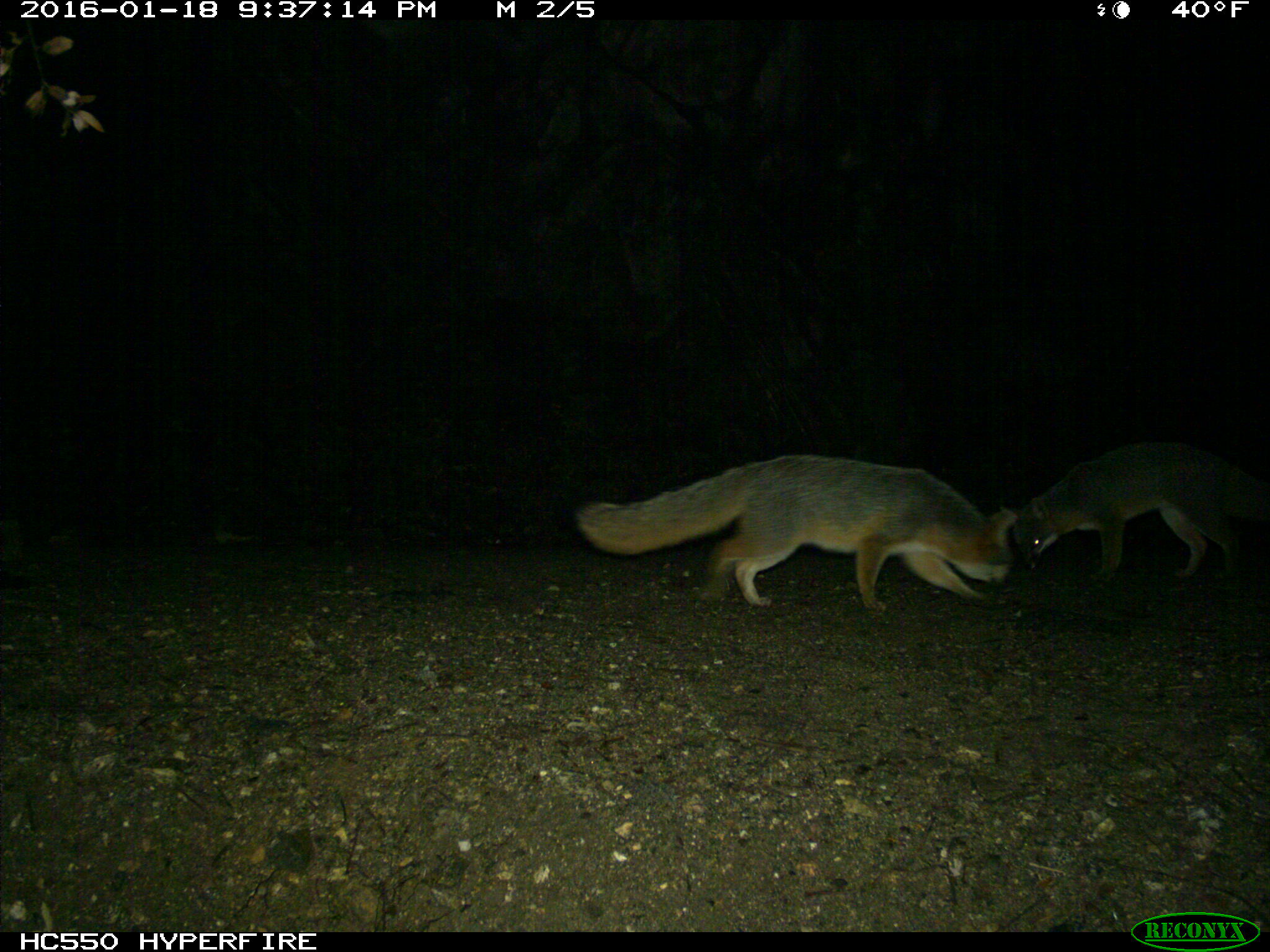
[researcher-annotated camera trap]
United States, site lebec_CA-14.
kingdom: Animalia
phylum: Chordata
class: Mammalia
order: Carnivora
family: Canidae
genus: Urocyon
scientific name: Urocyon cinereoargenteus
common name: gray fox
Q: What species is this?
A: Urocyon cinereoargenteus (gray fox).